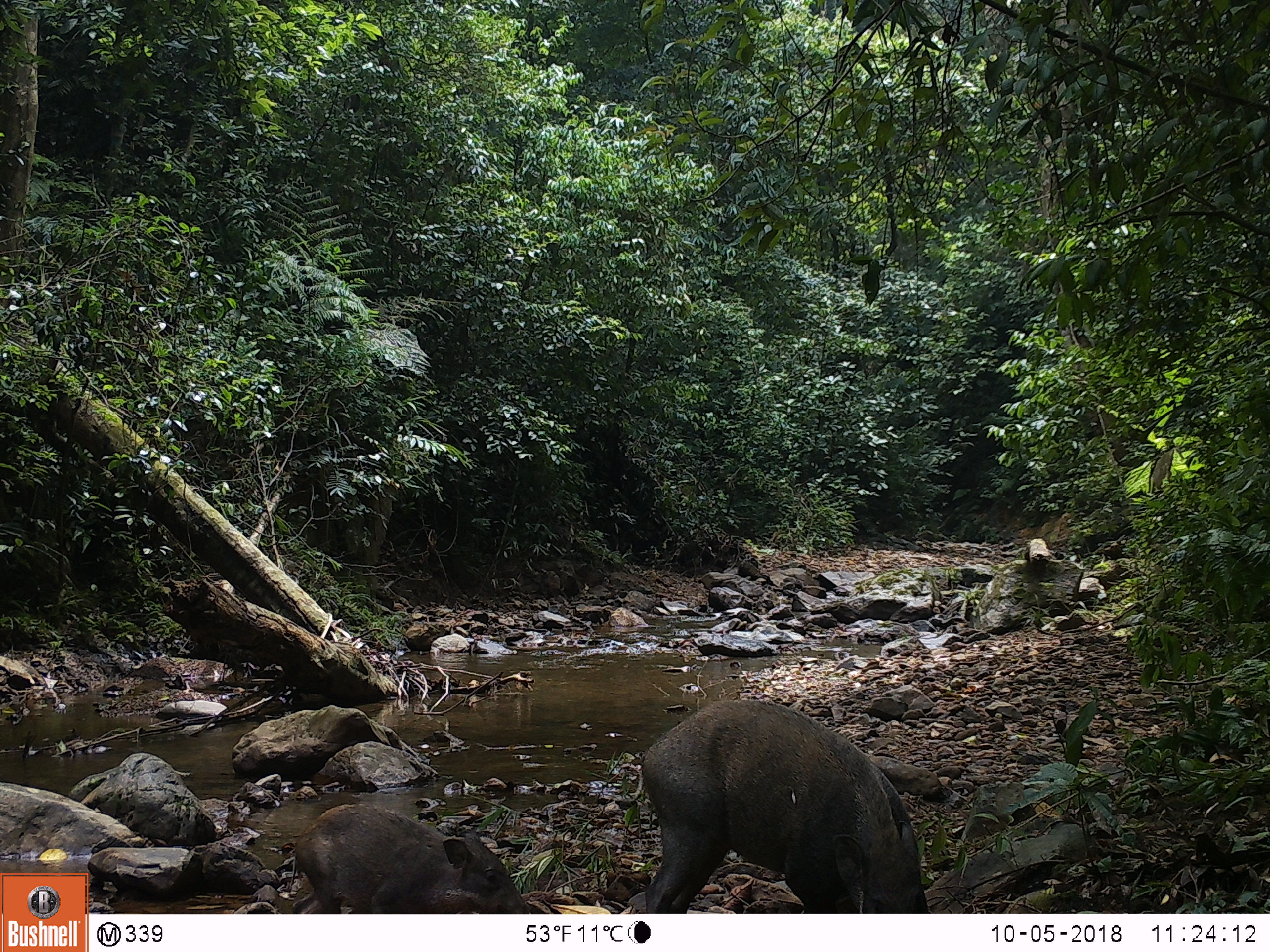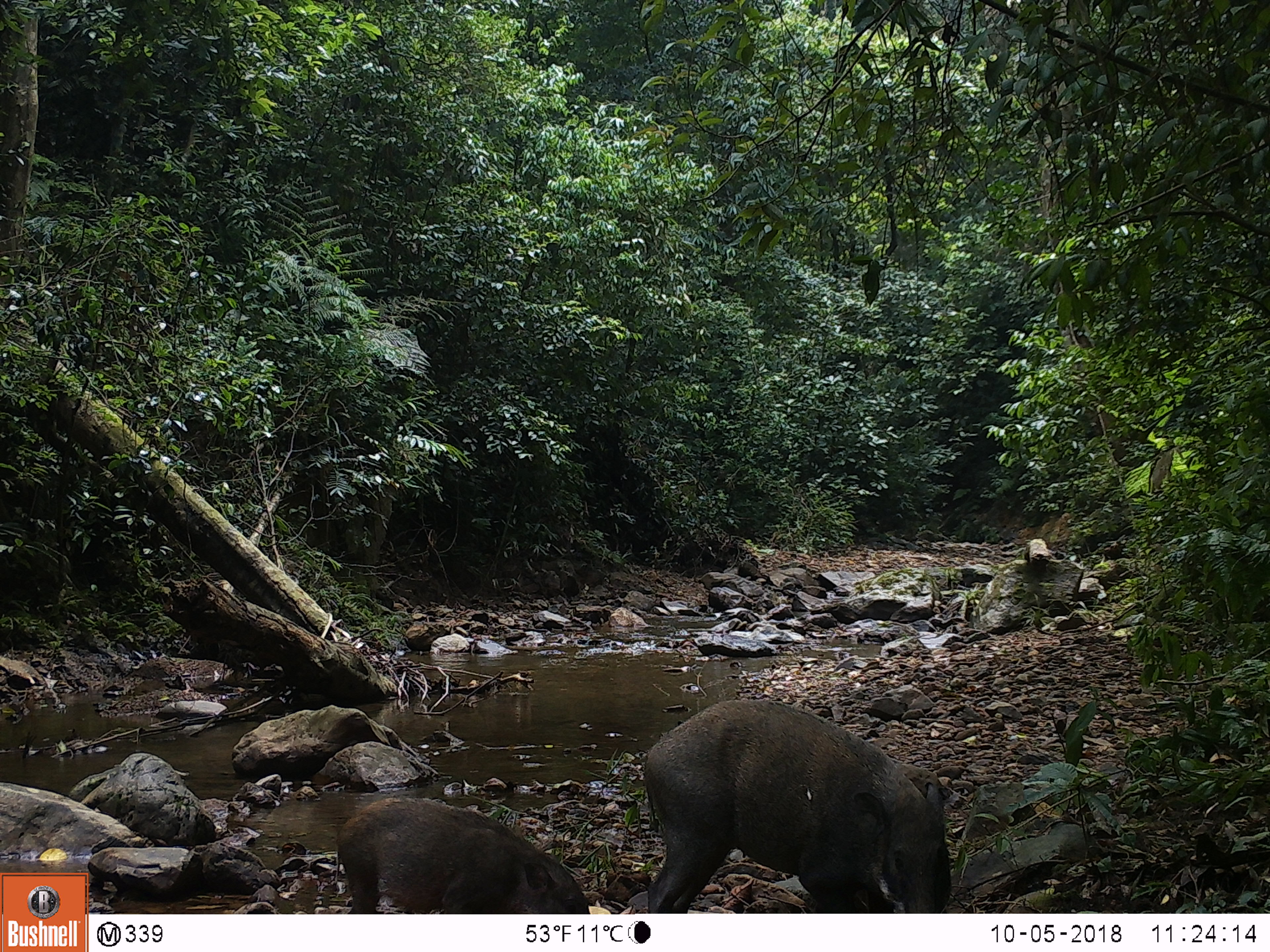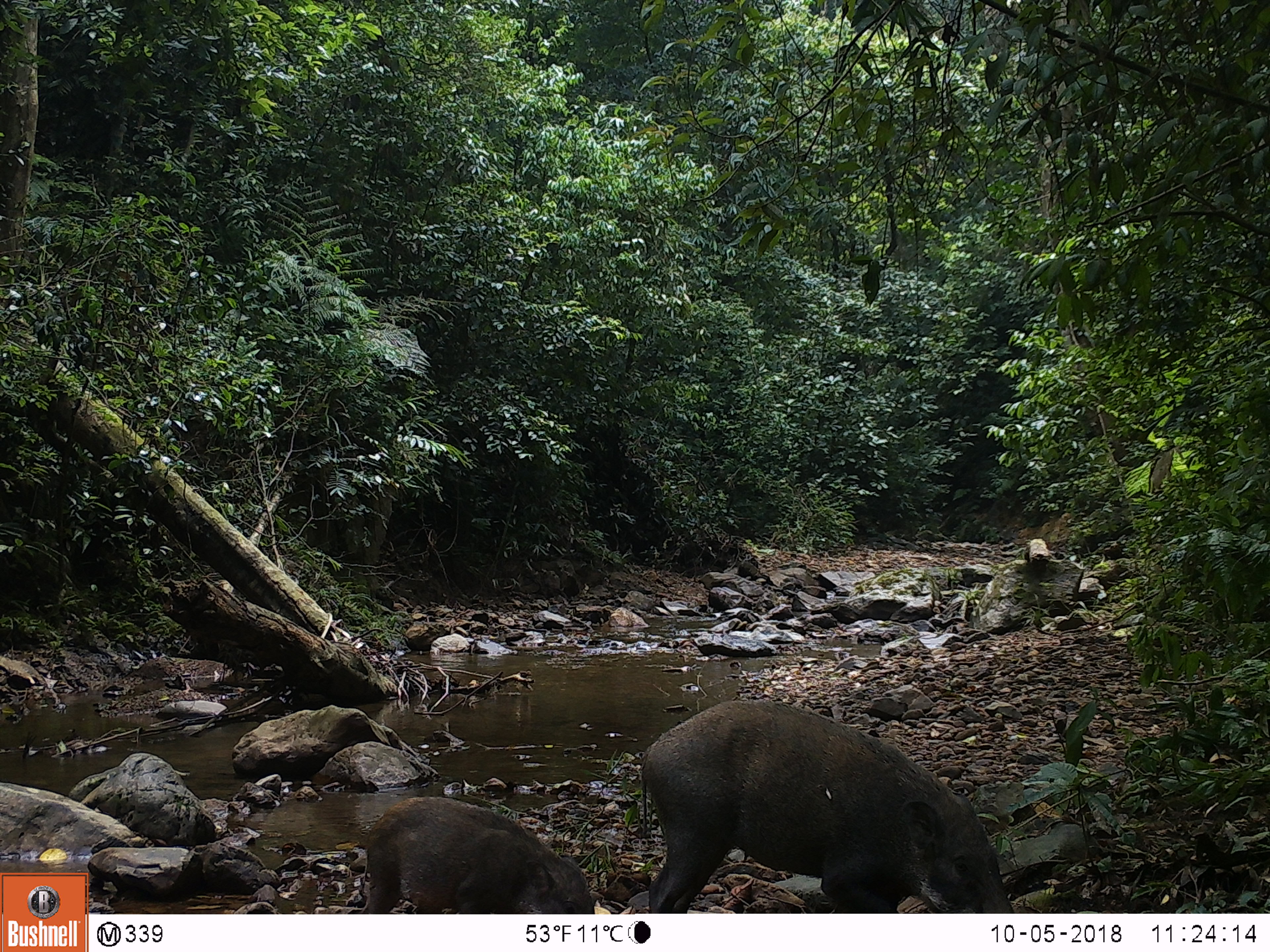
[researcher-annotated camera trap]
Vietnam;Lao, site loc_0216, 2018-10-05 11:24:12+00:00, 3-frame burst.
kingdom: Animalia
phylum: Chordata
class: Mammalia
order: Artiodactyla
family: Suidae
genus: Sus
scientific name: Sus scrofa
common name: eurasian wild pig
Eurasian wild pig (Sus scrofa). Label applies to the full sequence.